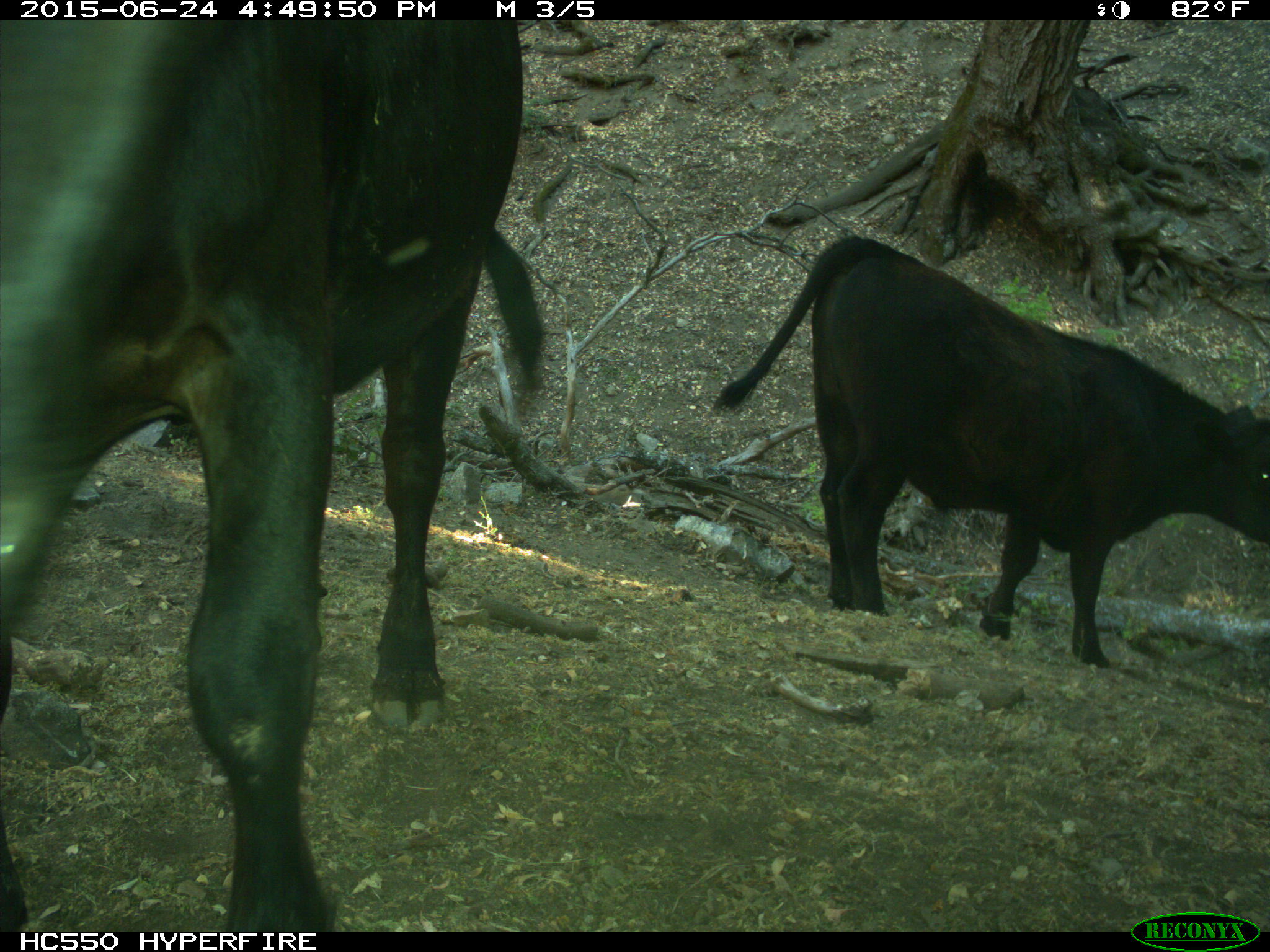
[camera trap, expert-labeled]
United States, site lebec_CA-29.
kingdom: Animalia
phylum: Chordata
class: Mammalia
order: Artiodactyla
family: Bovidae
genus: Bos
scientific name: Bos taurus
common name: domestic cow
Bos taurus (domestic cow).